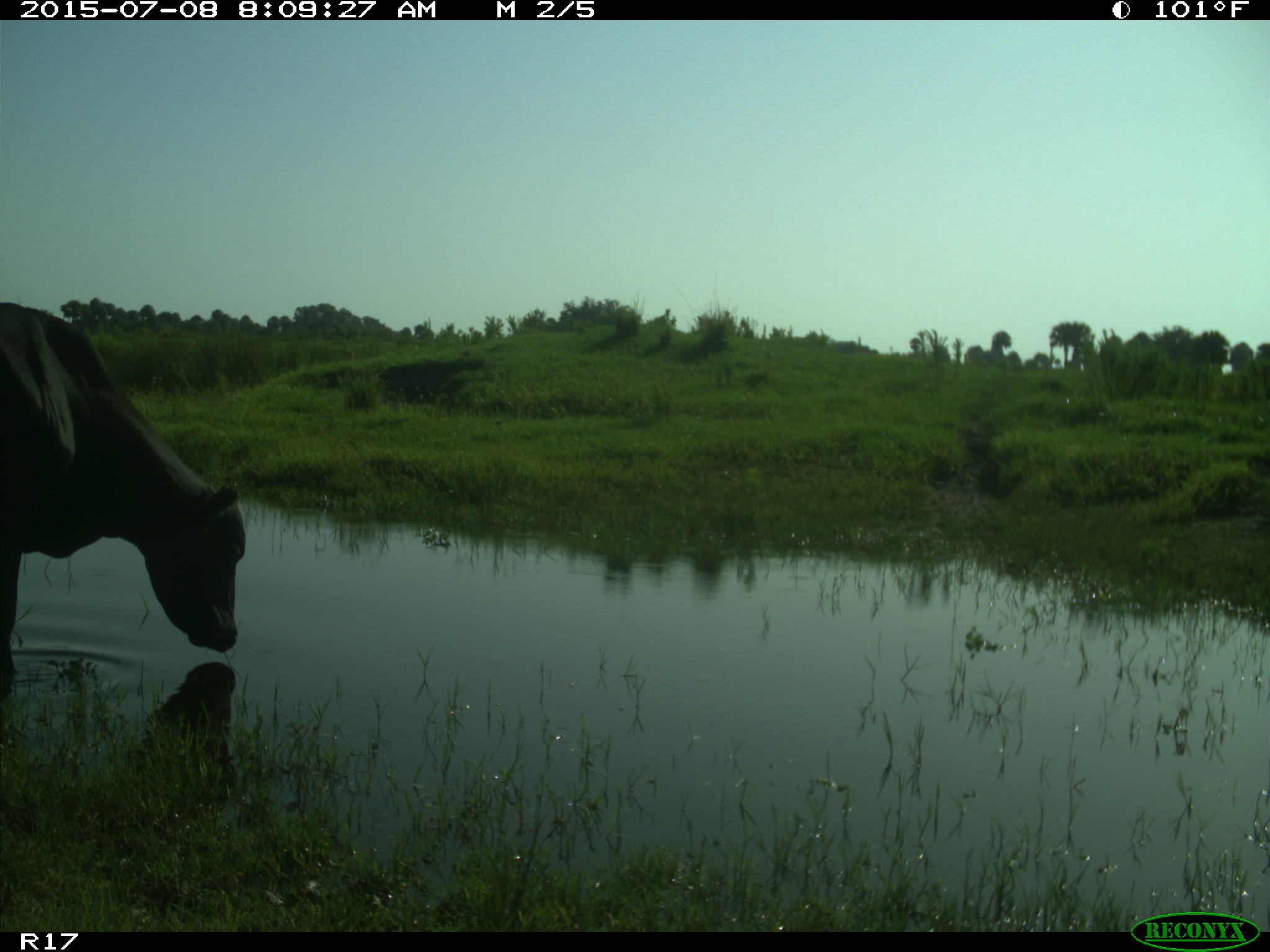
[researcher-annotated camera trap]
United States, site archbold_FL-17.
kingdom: Animalia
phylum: Chordata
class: Mammalia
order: Artiodactyla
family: Bovidae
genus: Bos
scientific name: Bos taurus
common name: domestic cow